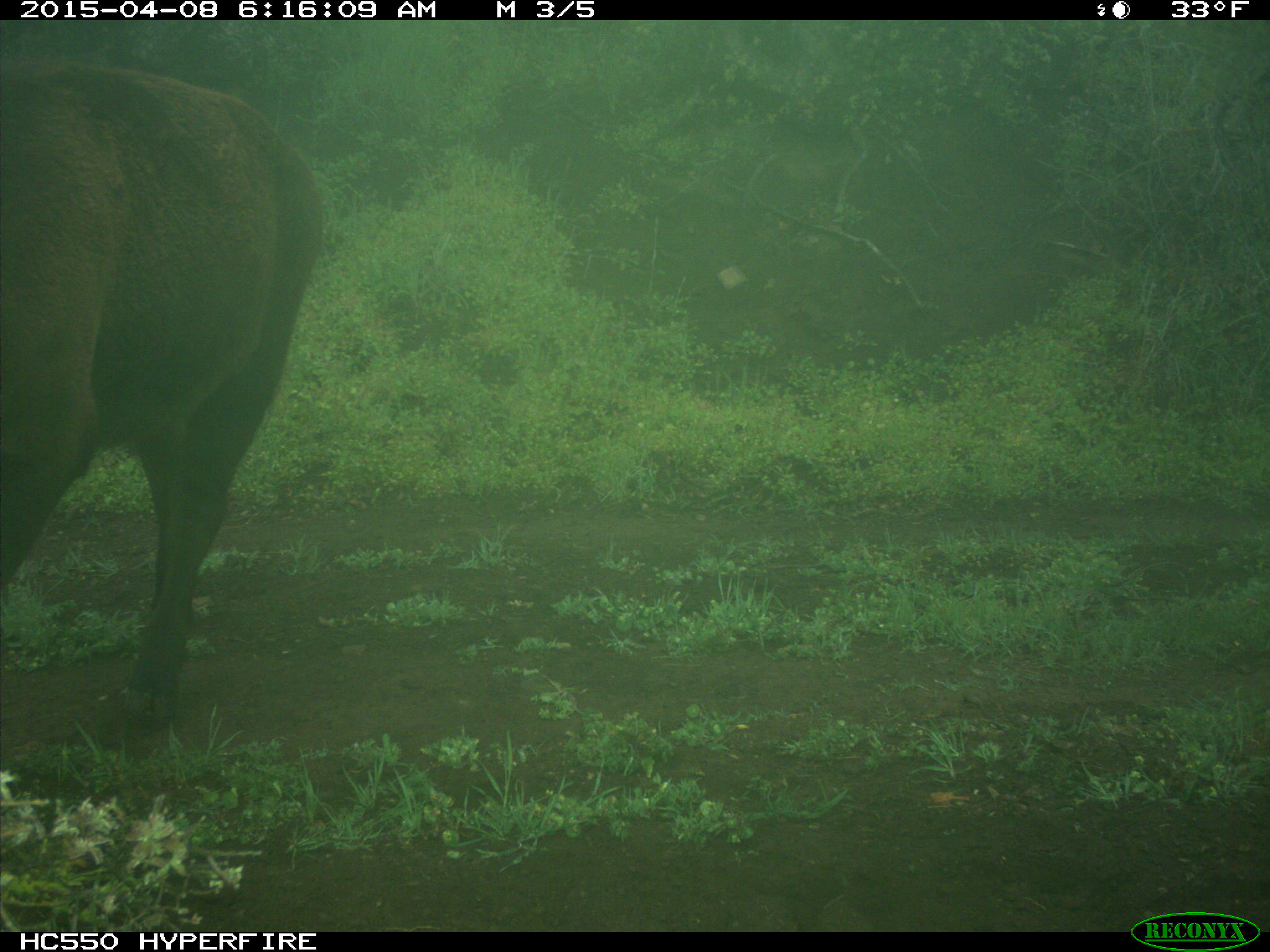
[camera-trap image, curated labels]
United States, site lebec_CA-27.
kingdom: Animalia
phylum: Chordata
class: Mammalia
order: Artiodactyla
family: Bovidae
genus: Bos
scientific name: Bos taurus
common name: domestic cow